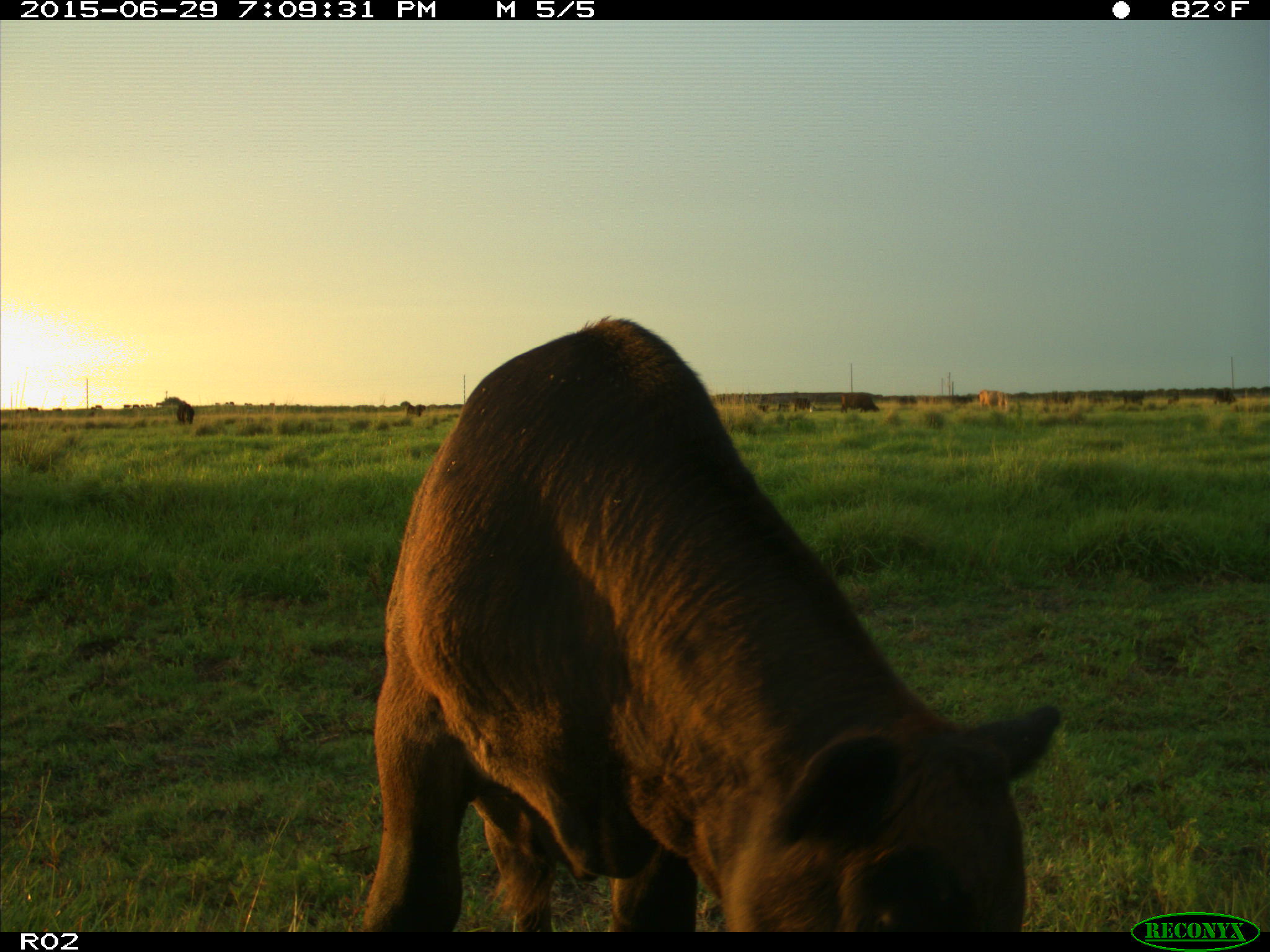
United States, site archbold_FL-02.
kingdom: Animalia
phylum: Chordata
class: Mammalia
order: Artiodactyla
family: Bovidae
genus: Bos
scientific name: Bos taurus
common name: domestic cow